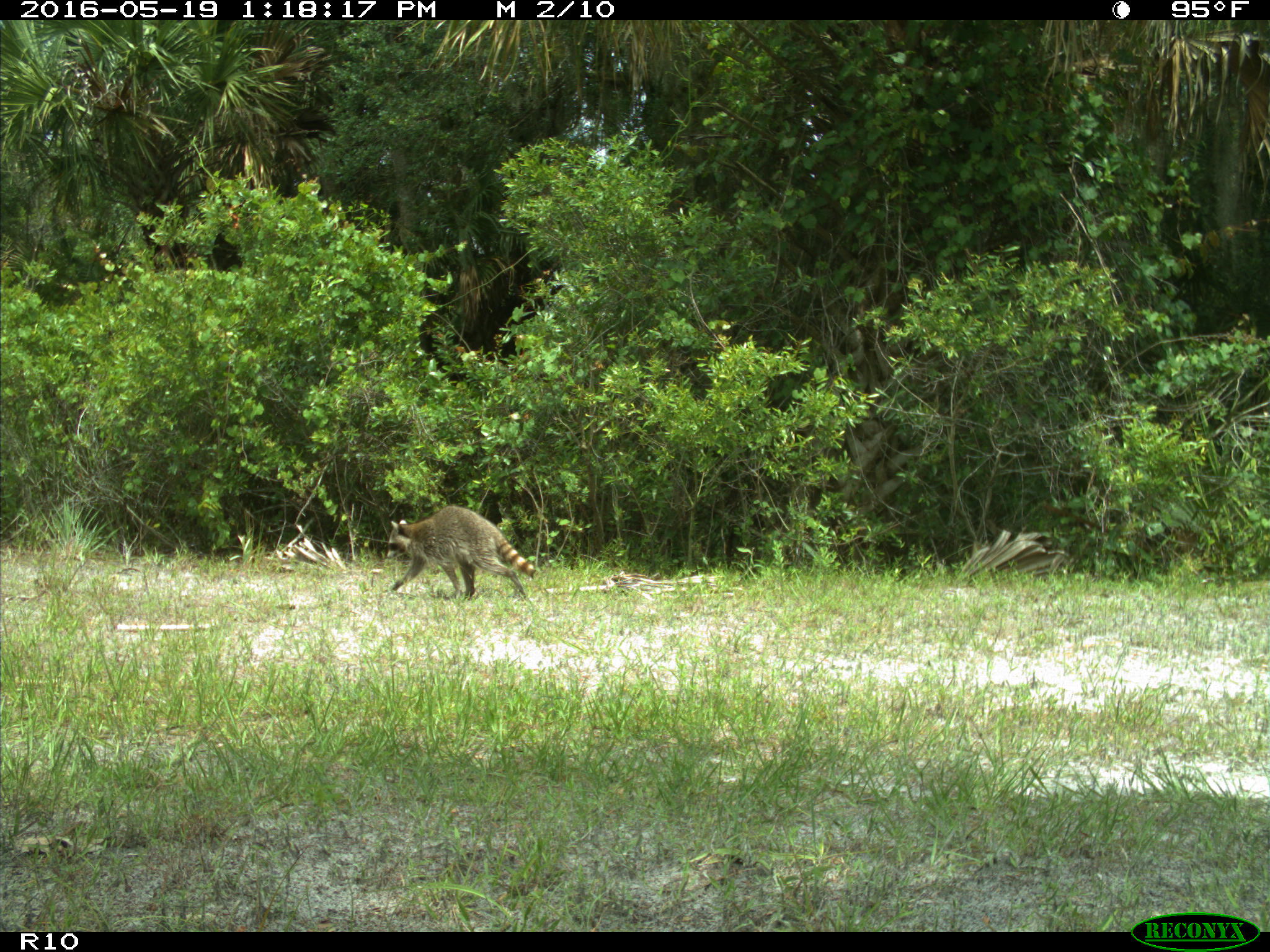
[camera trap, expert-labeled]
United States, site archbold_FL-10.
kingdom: Animalia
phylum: Chordata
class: Mammalia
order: Carnivora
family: Procyonidae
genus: Procyon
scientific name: Procyon lotor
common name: common raccoon